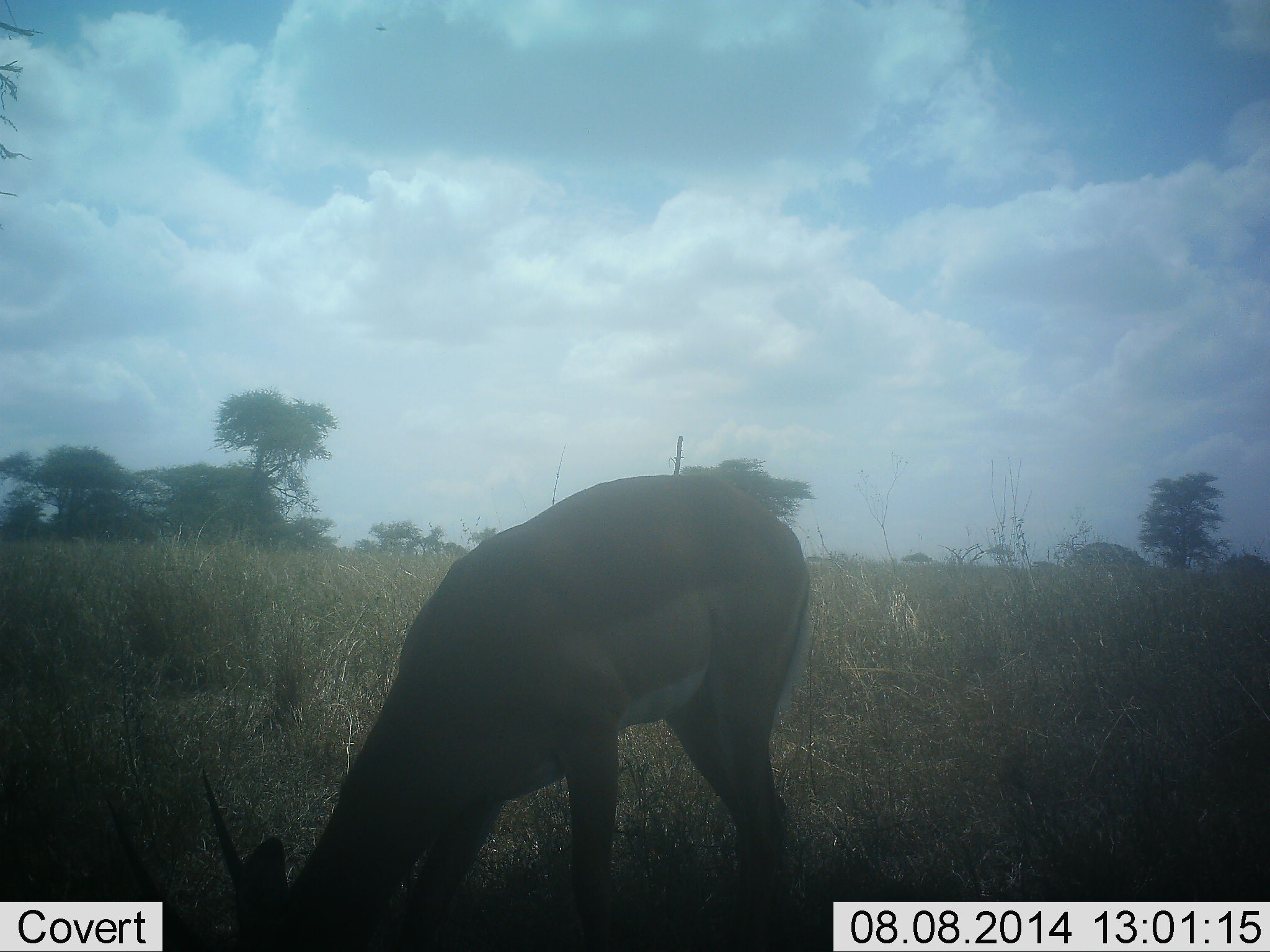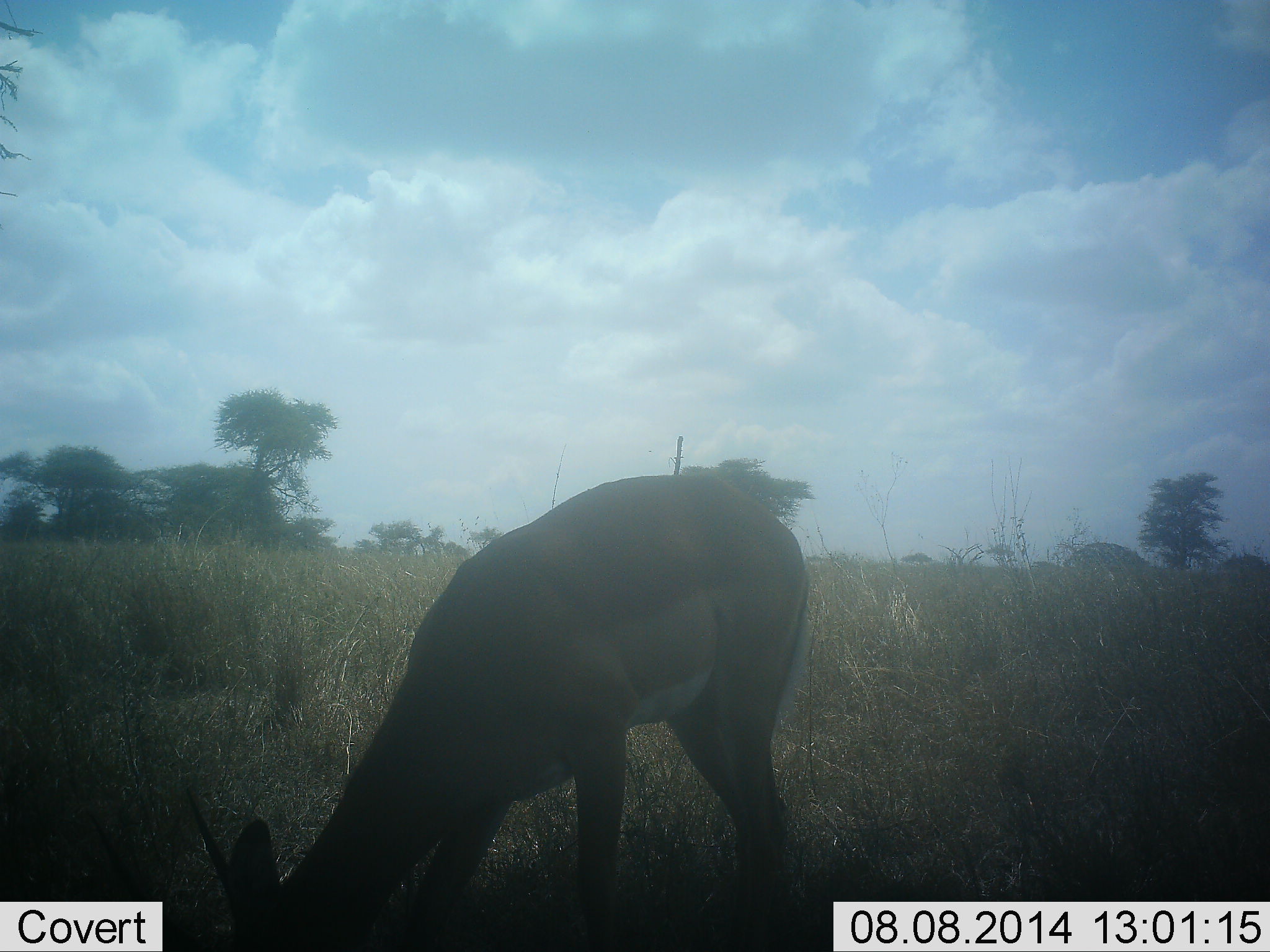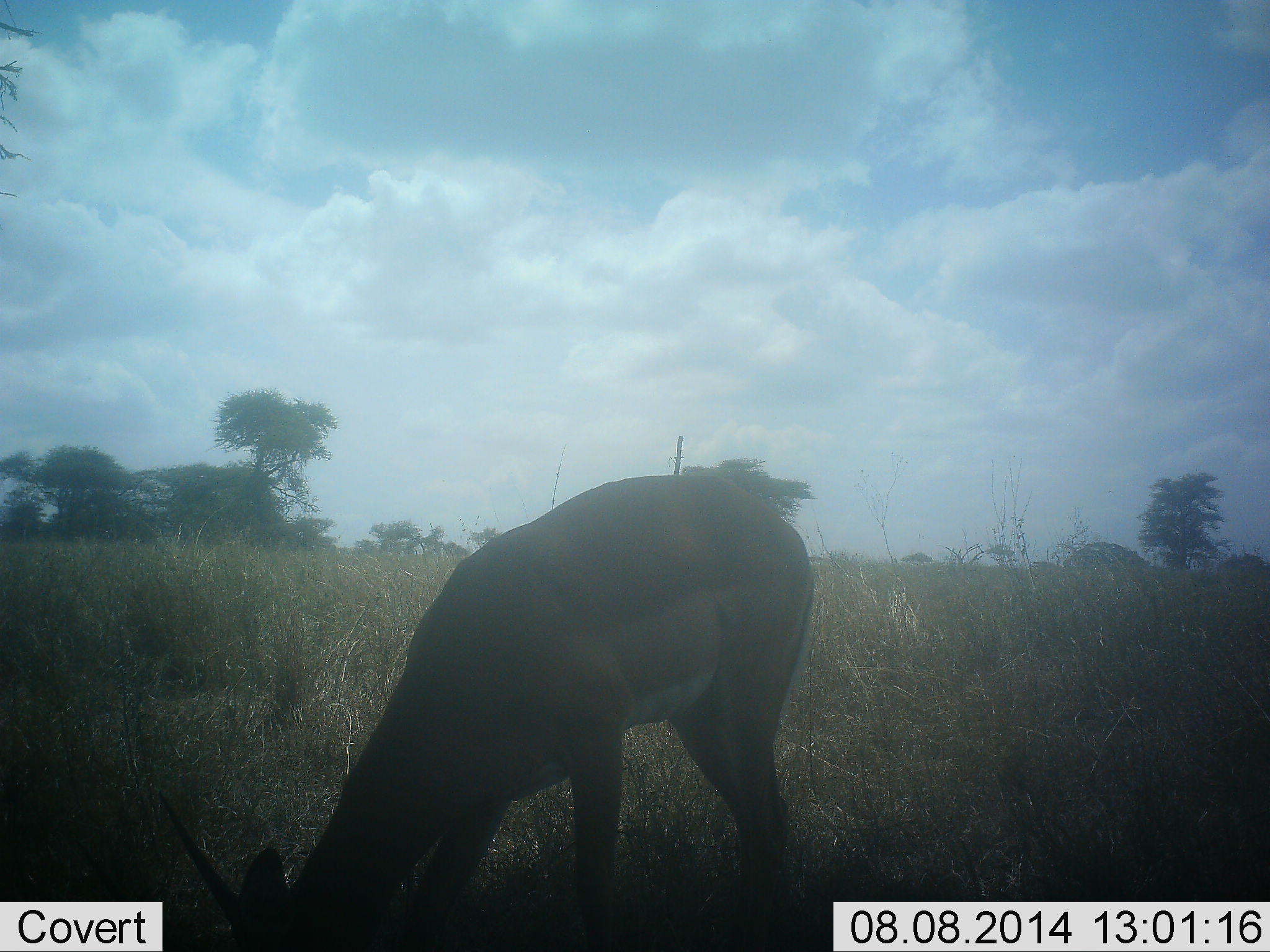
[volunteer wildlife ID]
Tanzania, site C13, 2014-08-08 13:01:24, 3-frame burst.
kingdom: Animalia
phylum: Chordata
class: Mammalia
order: Artiodactyla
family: Bovidae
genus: Aepyceros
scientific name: Aepyceros melampus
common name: impala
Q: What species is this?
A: Impala (Aepyceros melampus).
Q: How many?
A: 1.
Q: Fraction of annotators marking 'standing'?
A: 0%.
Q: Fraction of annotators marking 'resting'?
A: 0%.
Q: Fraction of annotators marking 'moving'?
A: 0%.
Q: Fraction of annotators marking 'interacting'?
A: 0%.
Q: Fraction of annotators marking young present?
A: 0%.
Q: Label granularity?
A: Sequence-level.